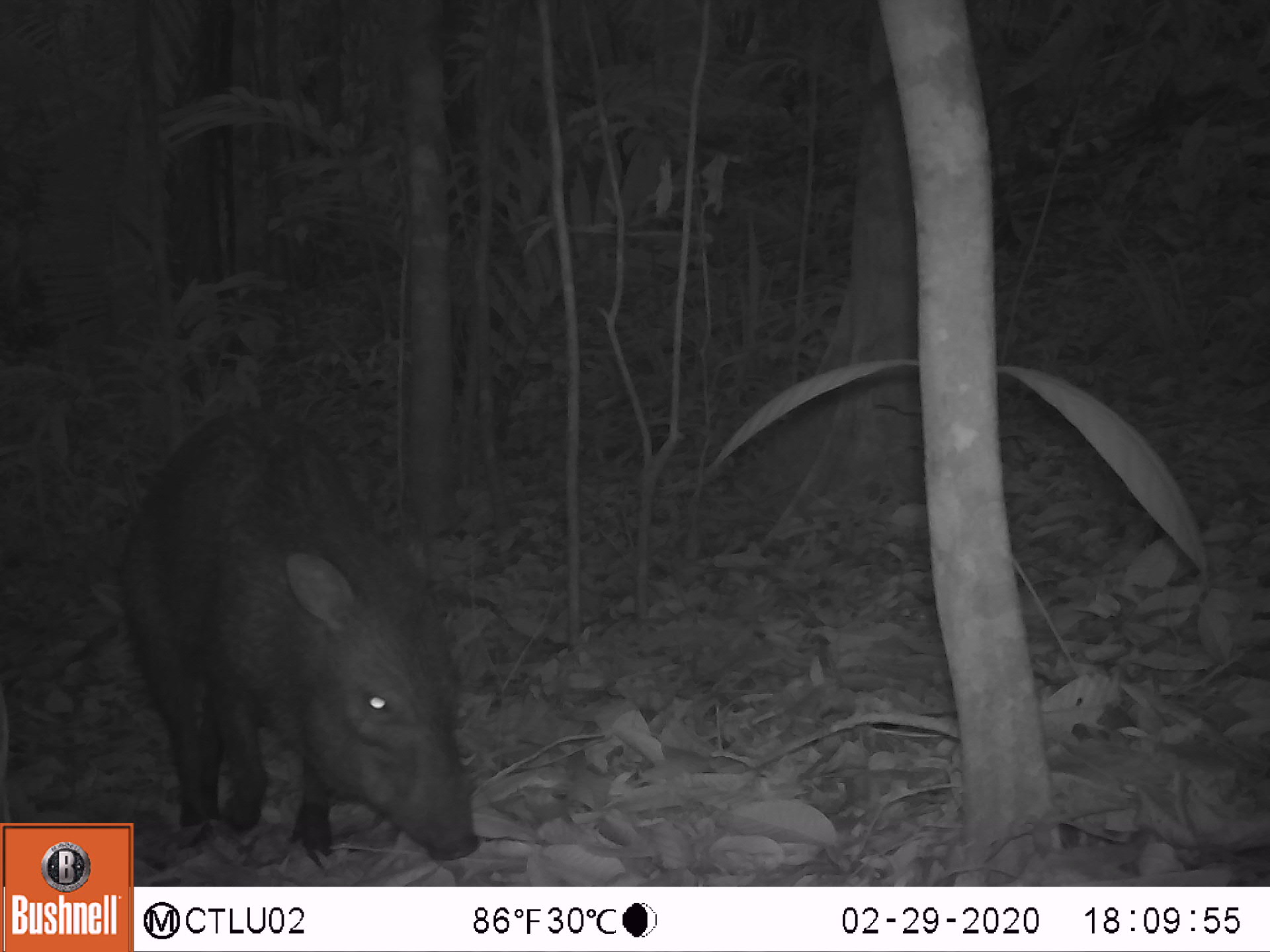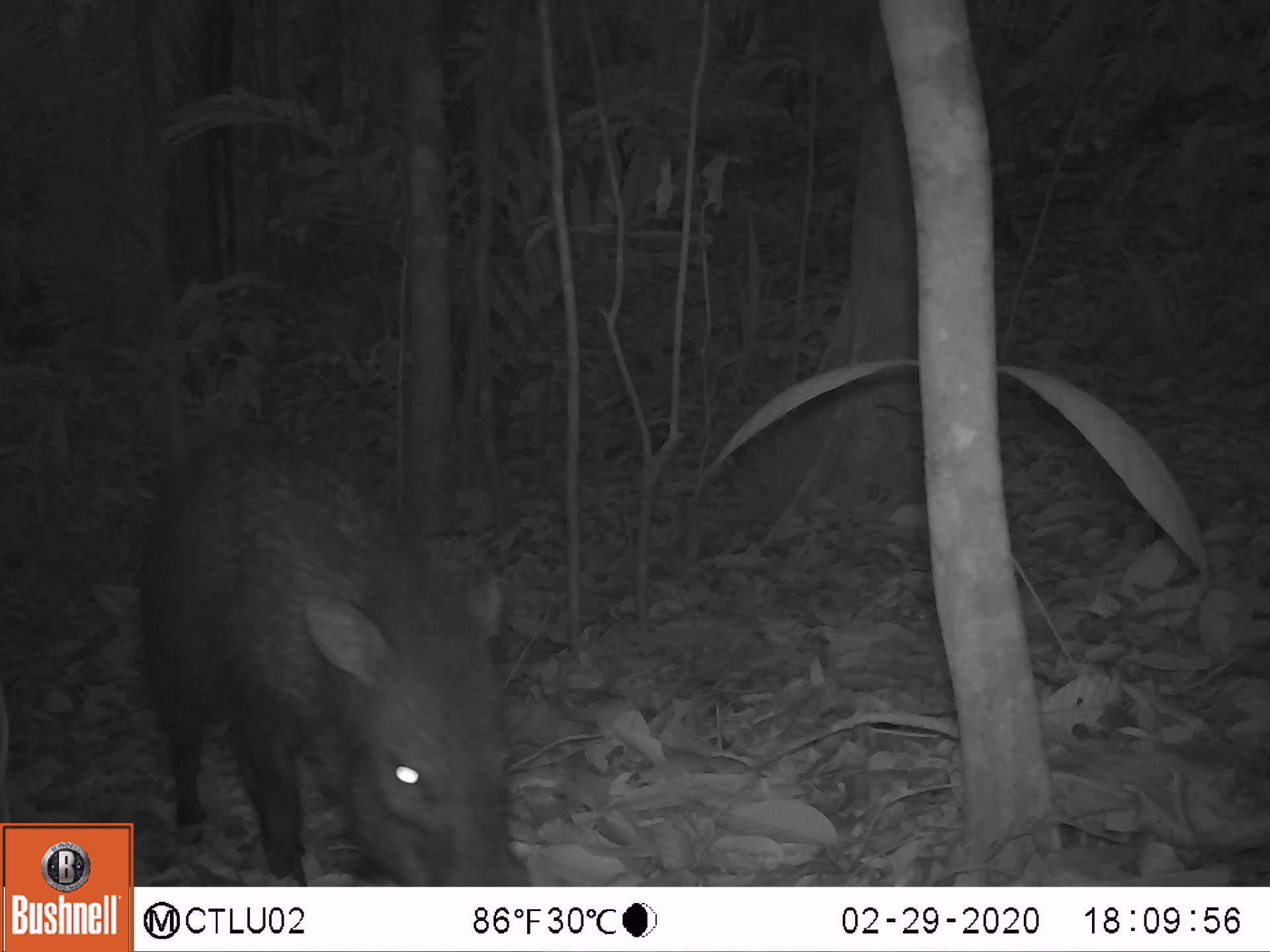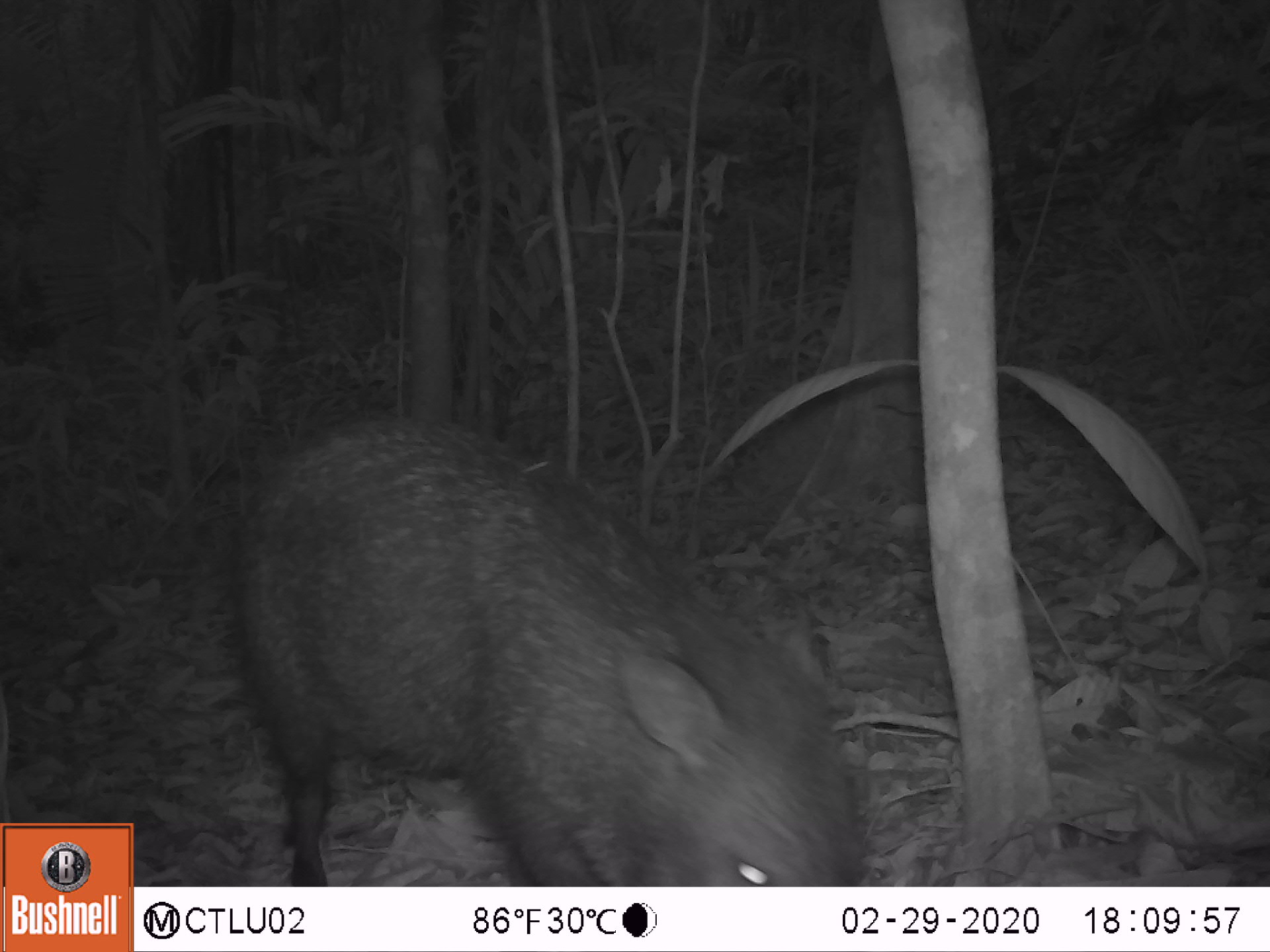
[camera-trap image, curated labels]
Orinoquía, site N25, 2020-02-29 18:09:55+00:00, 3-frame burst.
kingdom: Animalia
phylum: Chordata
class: Mammalia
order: Artiodactyla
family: Tayassuidae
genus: Pecari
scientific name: Pecari tajacu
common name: collared peccary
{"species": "collared peccary (Pecari tajacu)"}